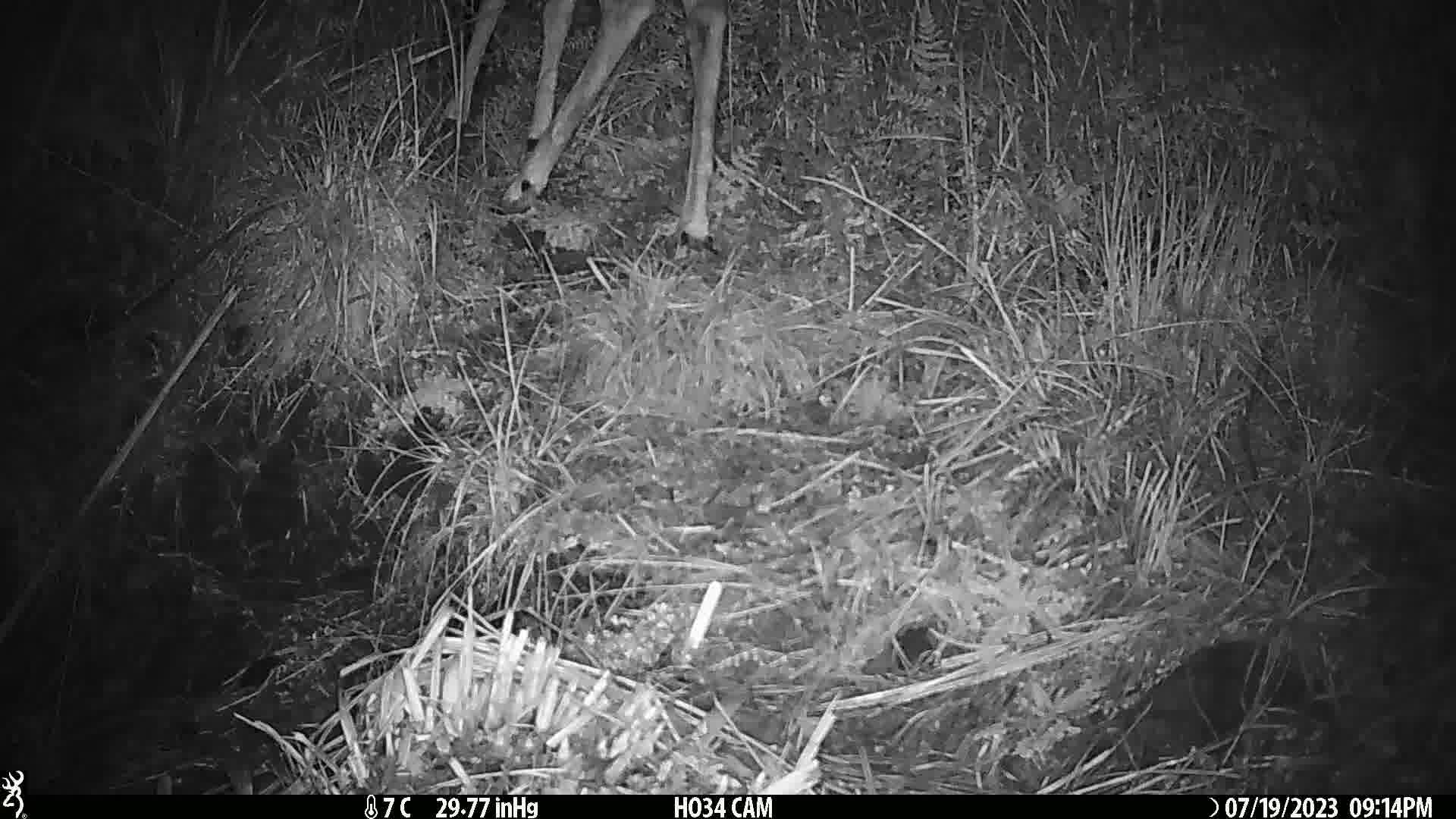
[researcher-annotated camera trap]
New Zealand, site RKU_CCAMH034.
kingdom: Animalia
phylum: Chordata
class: Mammalia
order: Artiodactyla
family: Cervidae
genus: Odocoileus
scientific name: Odocoileus virginianus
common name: white-tailed deer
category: white tailed deer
White tailed deer (white-tailed deer) (Odocoileus virginianus).